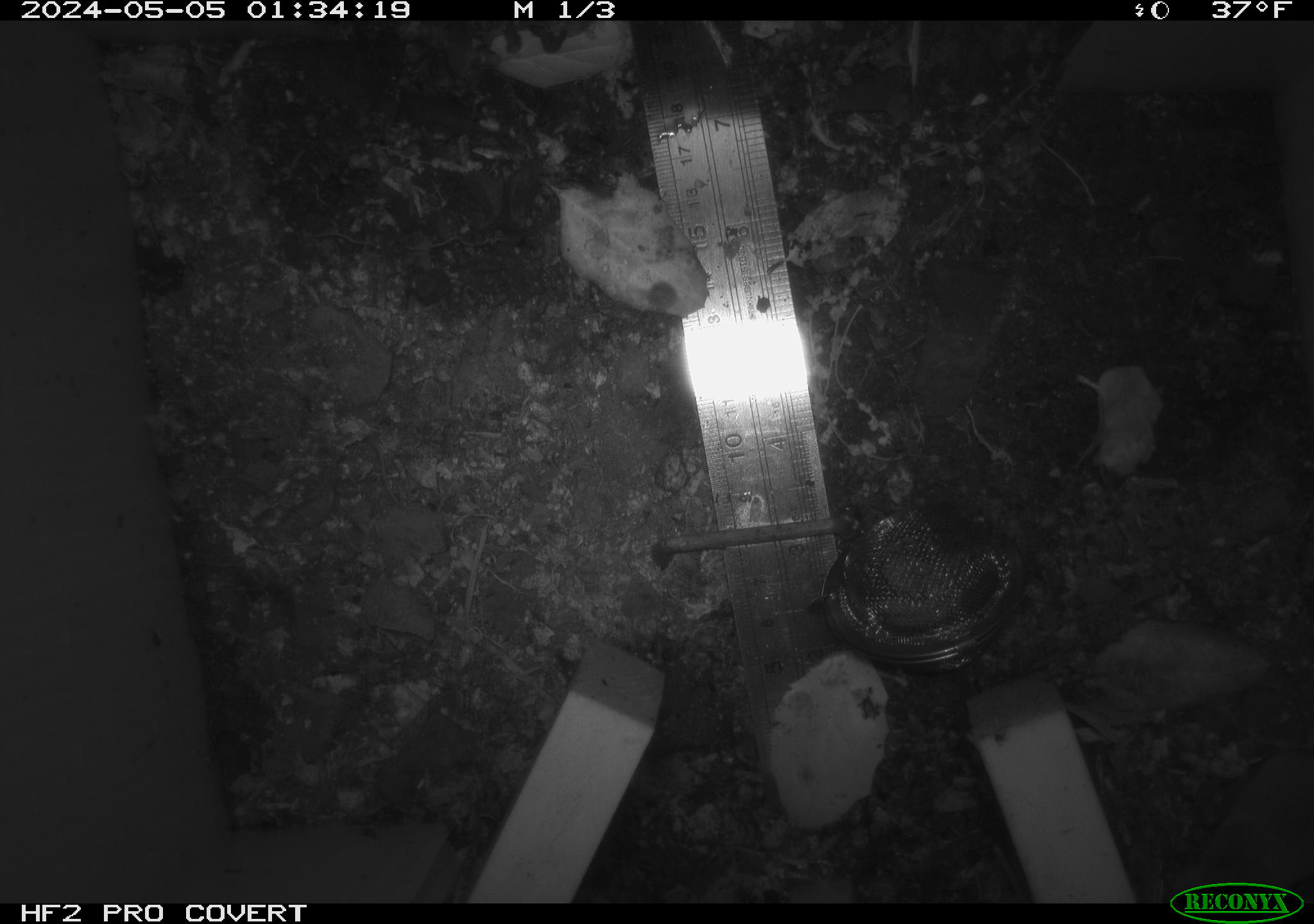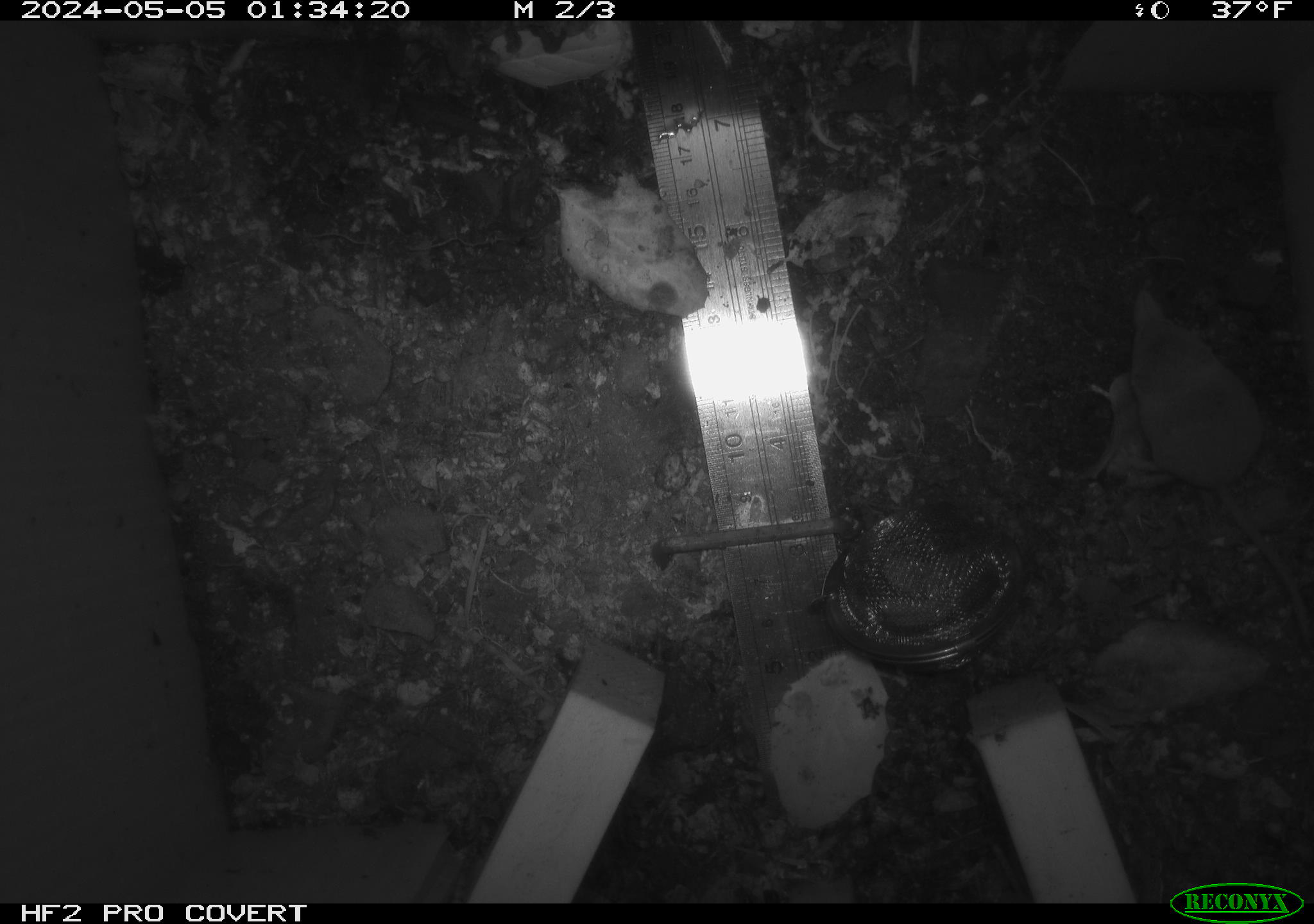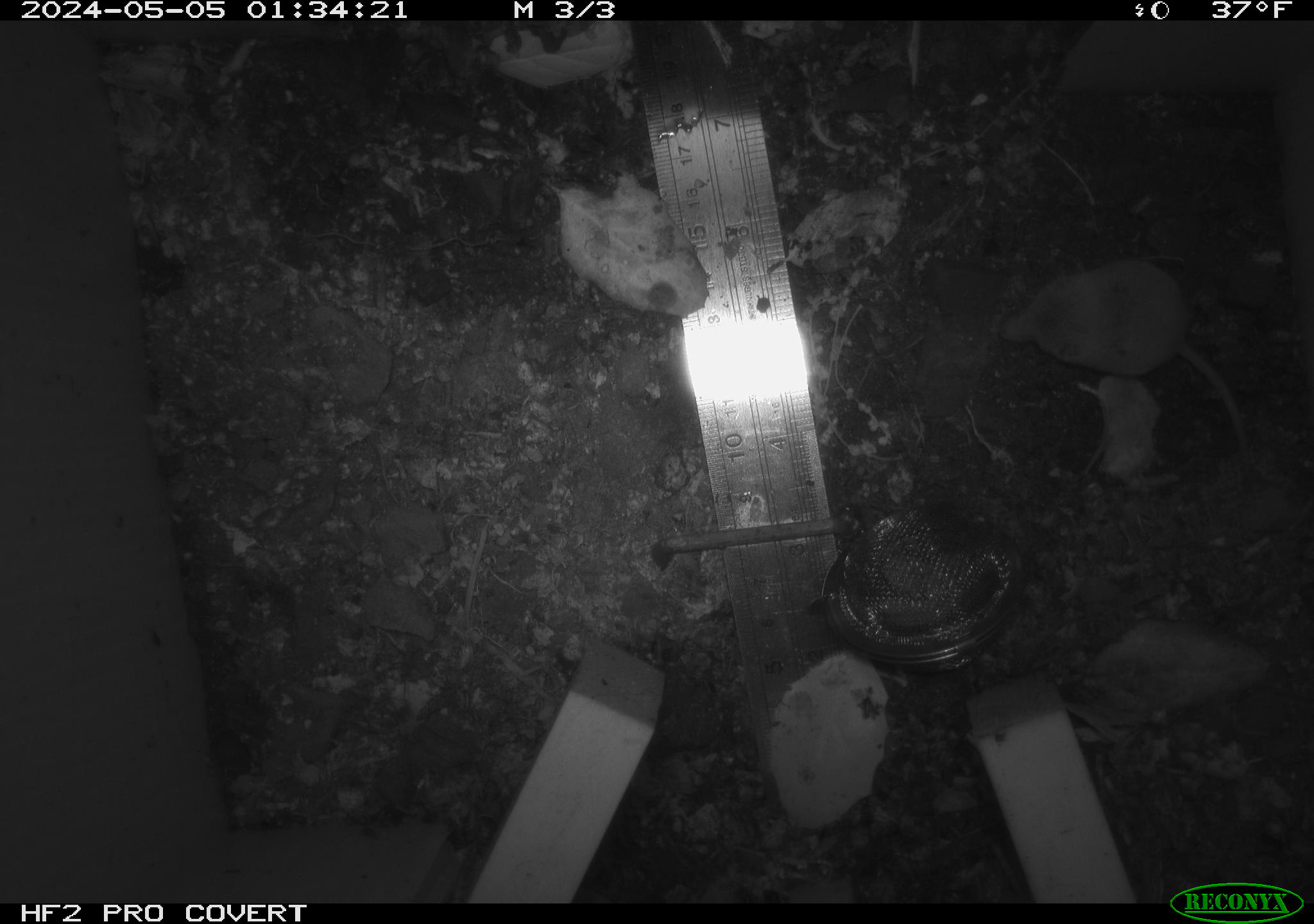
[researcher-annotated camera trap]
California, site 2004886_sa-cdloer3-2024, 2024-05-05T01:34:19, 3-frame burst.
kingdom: Animalia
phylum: Chordata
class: Mammalia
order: Eulipotyphla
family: Soricidae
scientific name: Soricidae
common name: shrews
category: soricidae family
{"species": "soricidae family (shrews) (Soricidae)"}